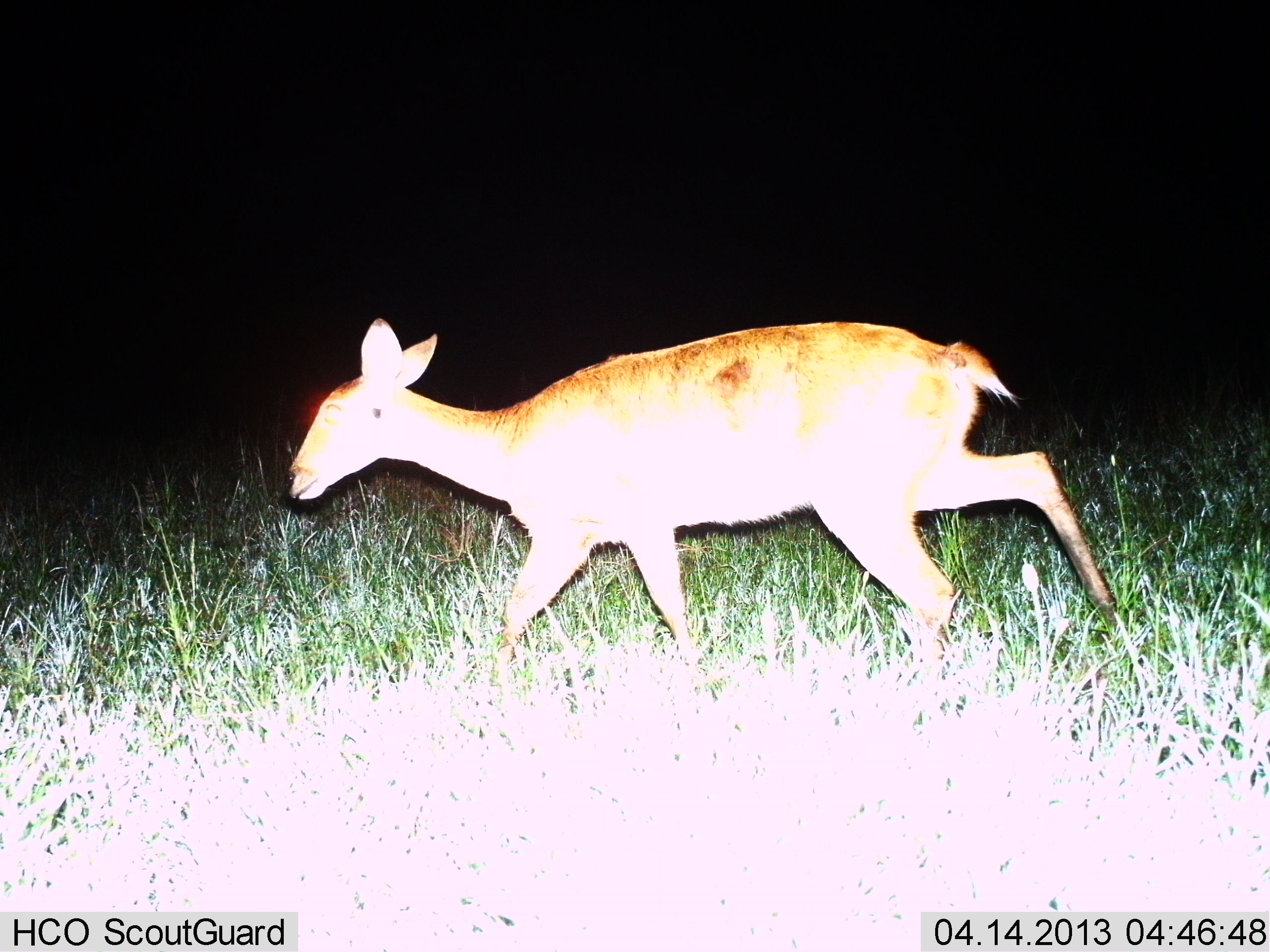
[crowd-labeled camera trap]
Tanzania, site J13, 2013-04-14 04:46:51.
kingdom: Animalia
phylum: Chordata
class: Mammalia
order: Artiodactyla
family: Bovidae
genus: Redunca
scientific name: Redunca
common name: reedbuck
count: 1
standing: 5%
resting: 0%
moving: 95%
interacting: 0%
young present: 0%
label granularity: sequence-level